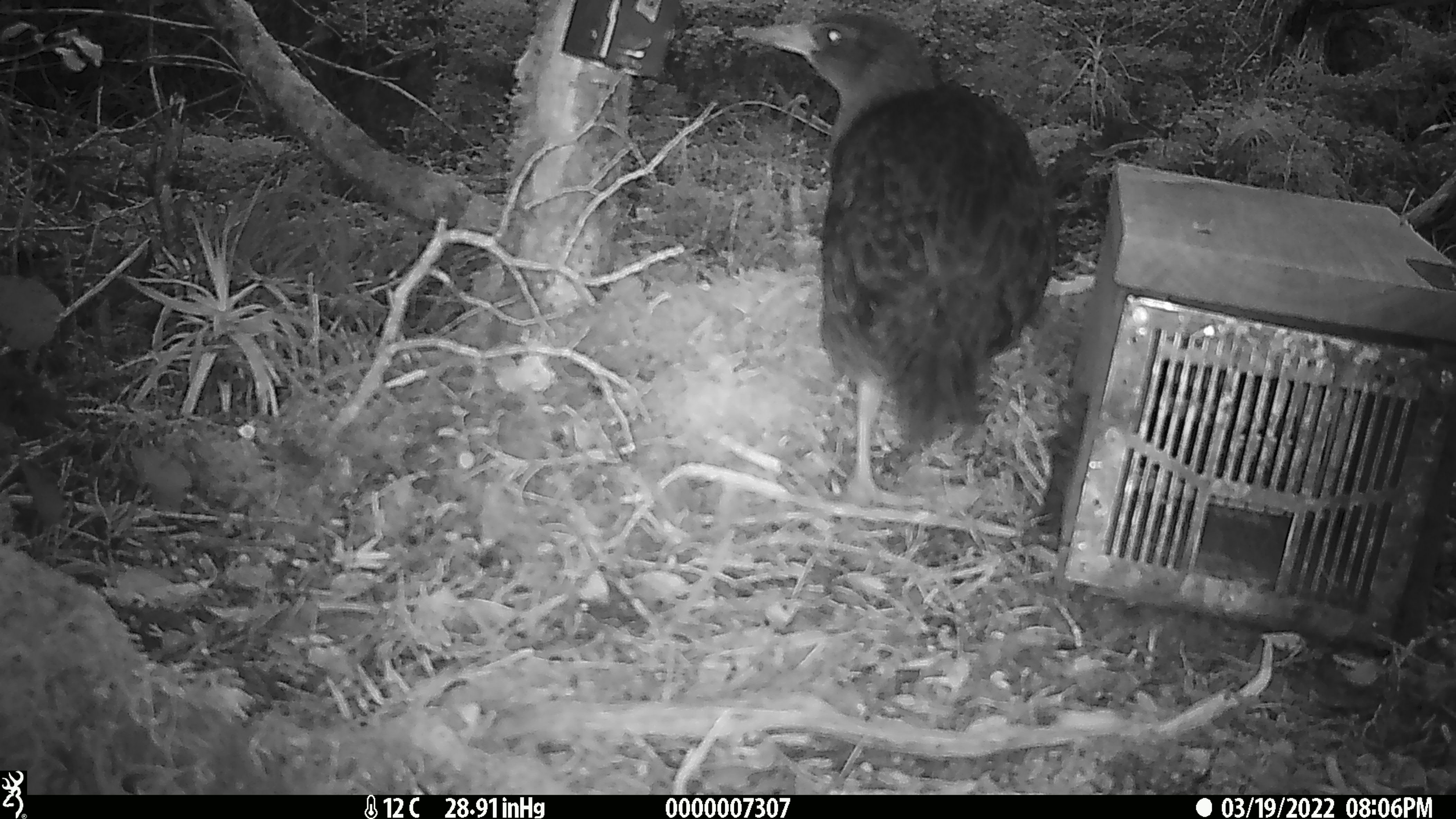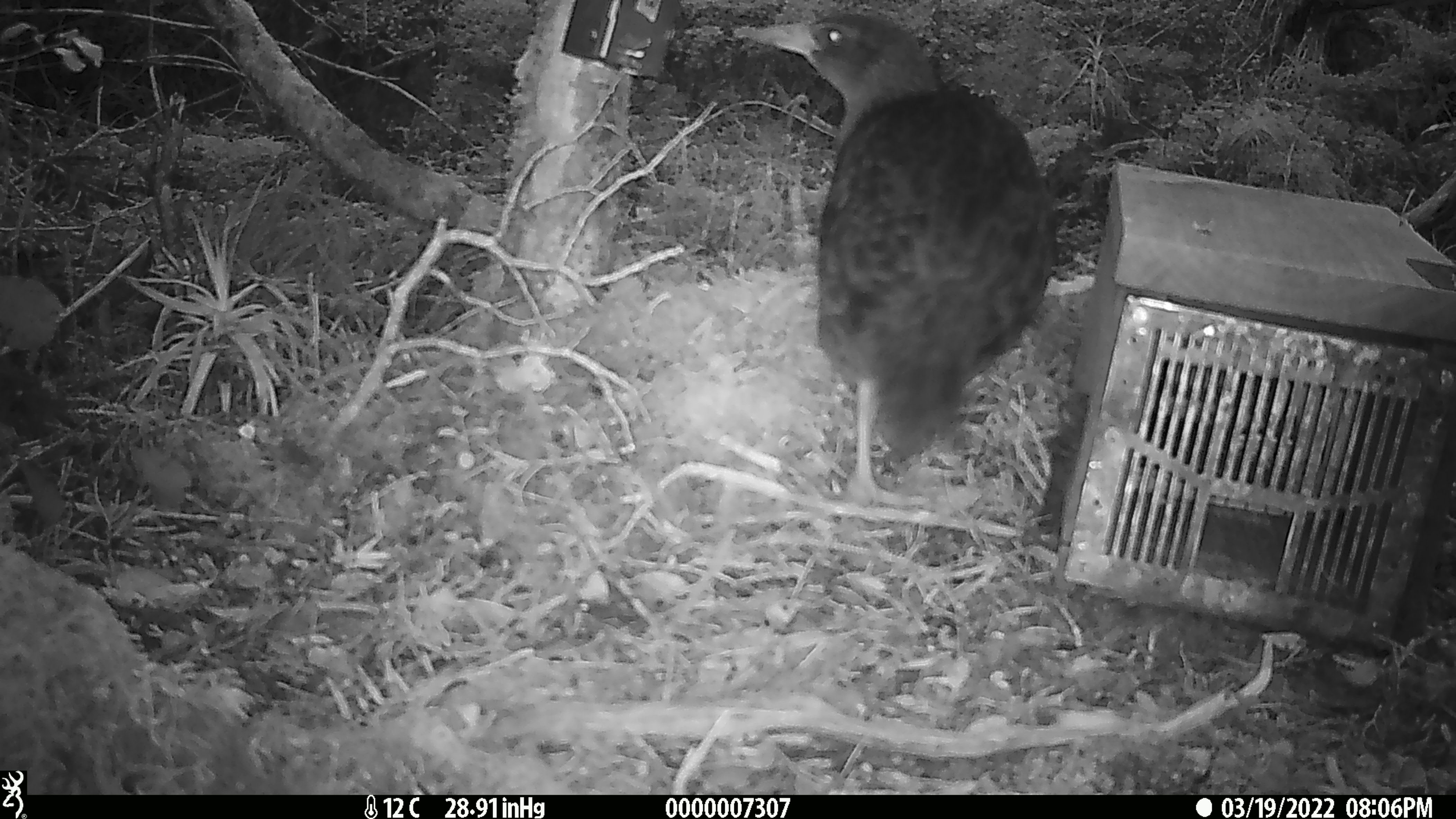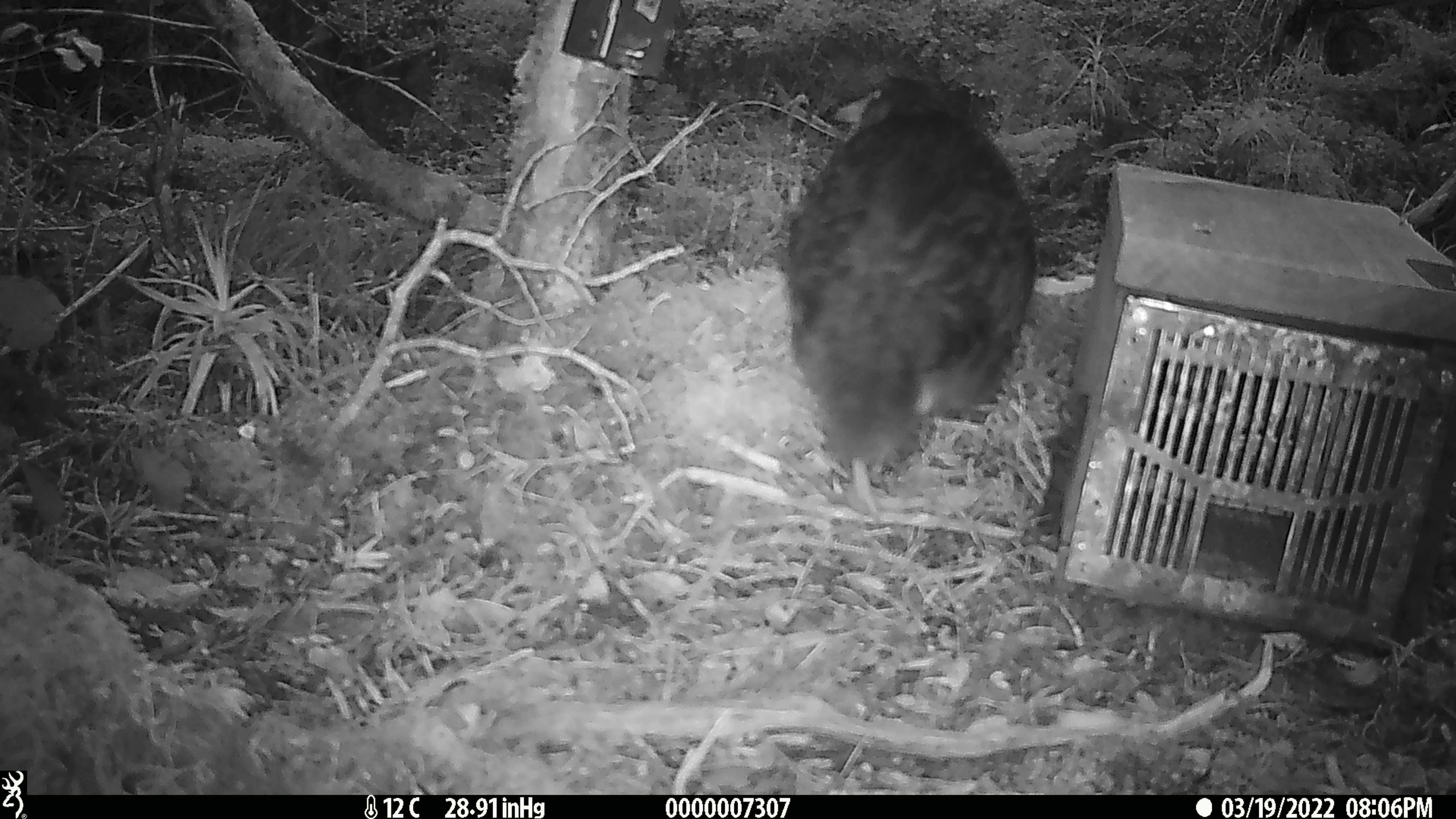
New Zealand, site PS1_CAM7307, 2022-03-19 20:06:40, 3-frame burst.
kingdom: Animalia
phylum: Chordata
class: Aves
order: Gruiformes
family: Rallidae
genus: Gallirallus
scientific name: Gallirallus australis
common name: weka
Weka (Gallirallus australis).